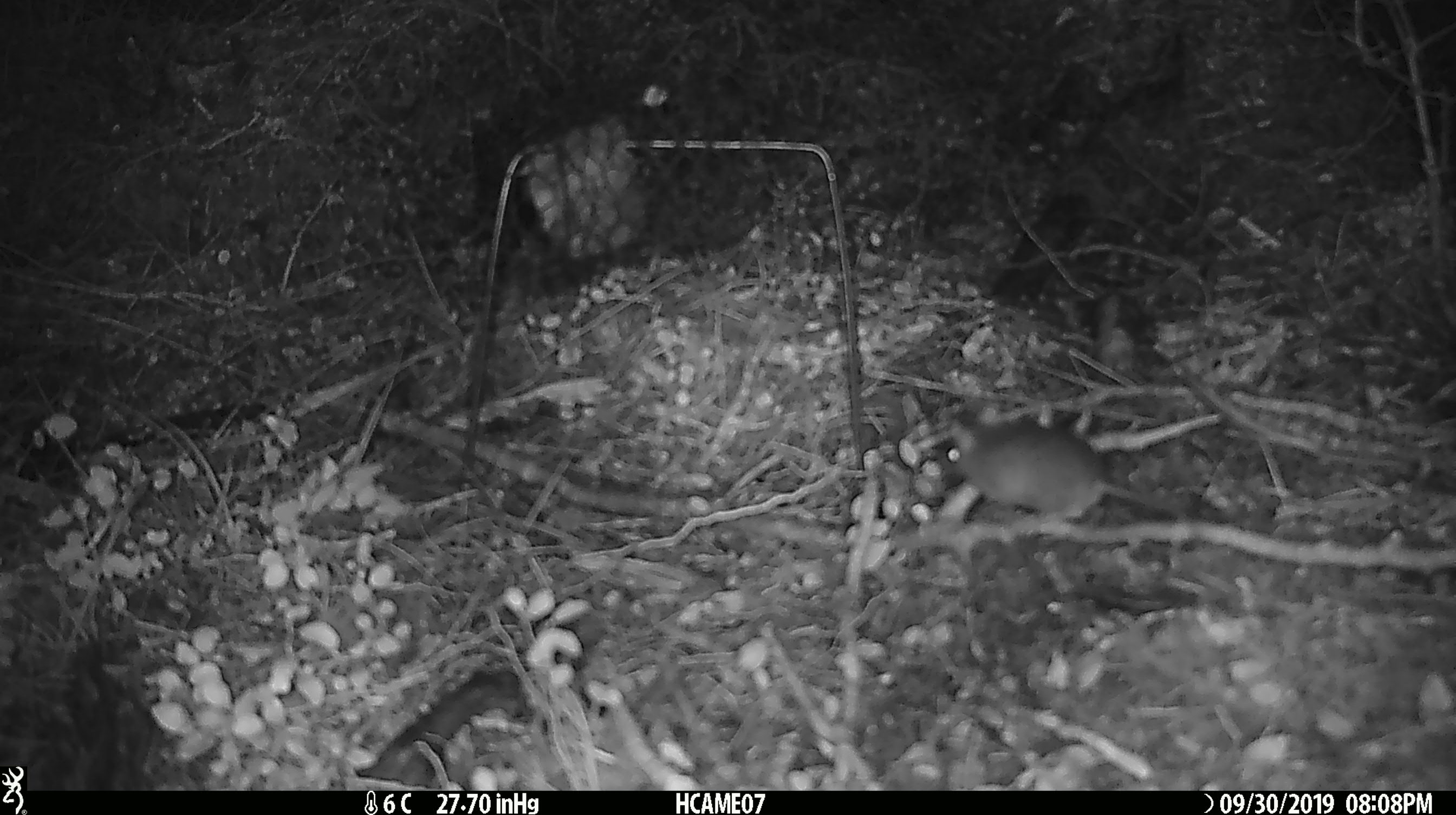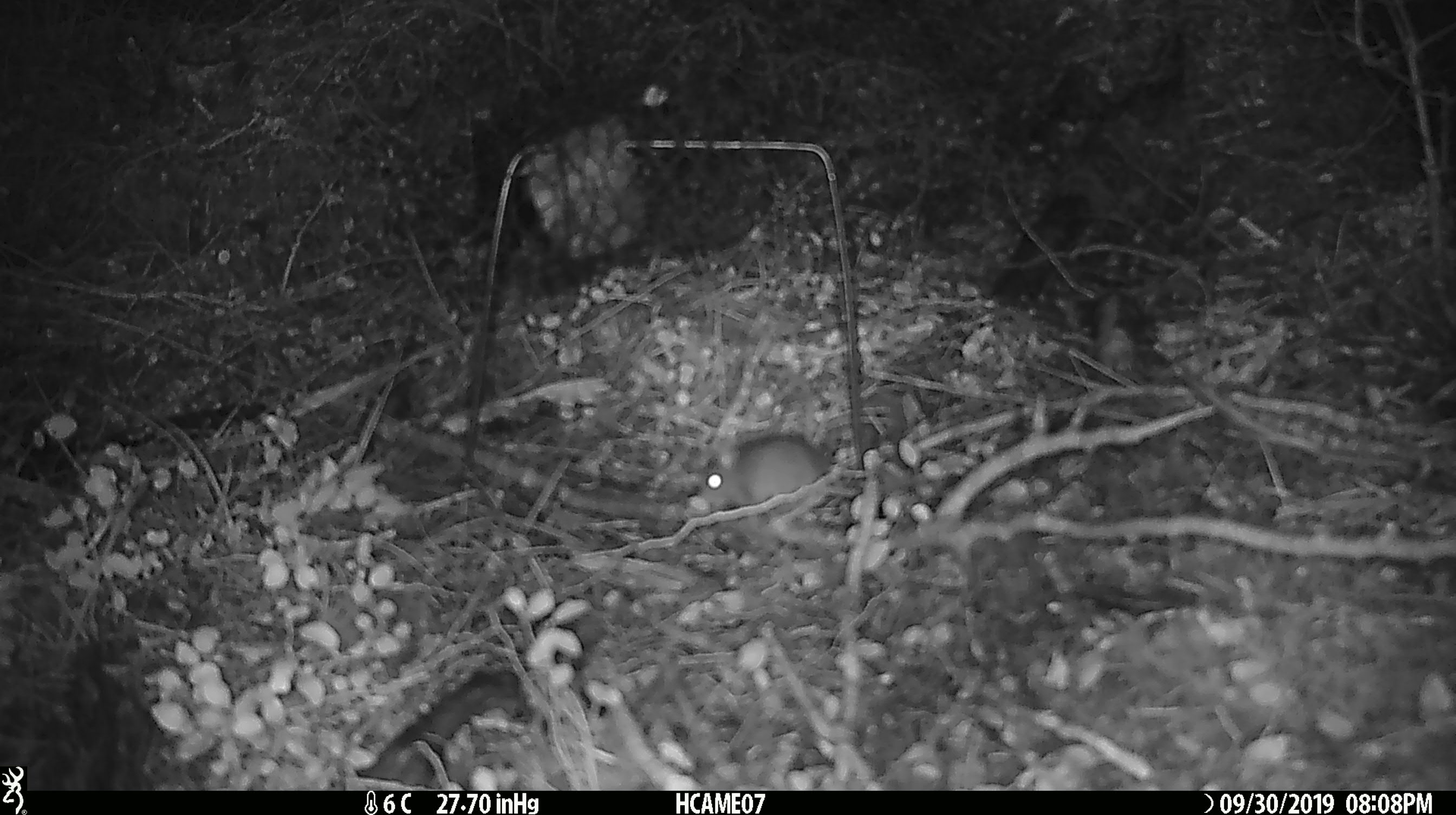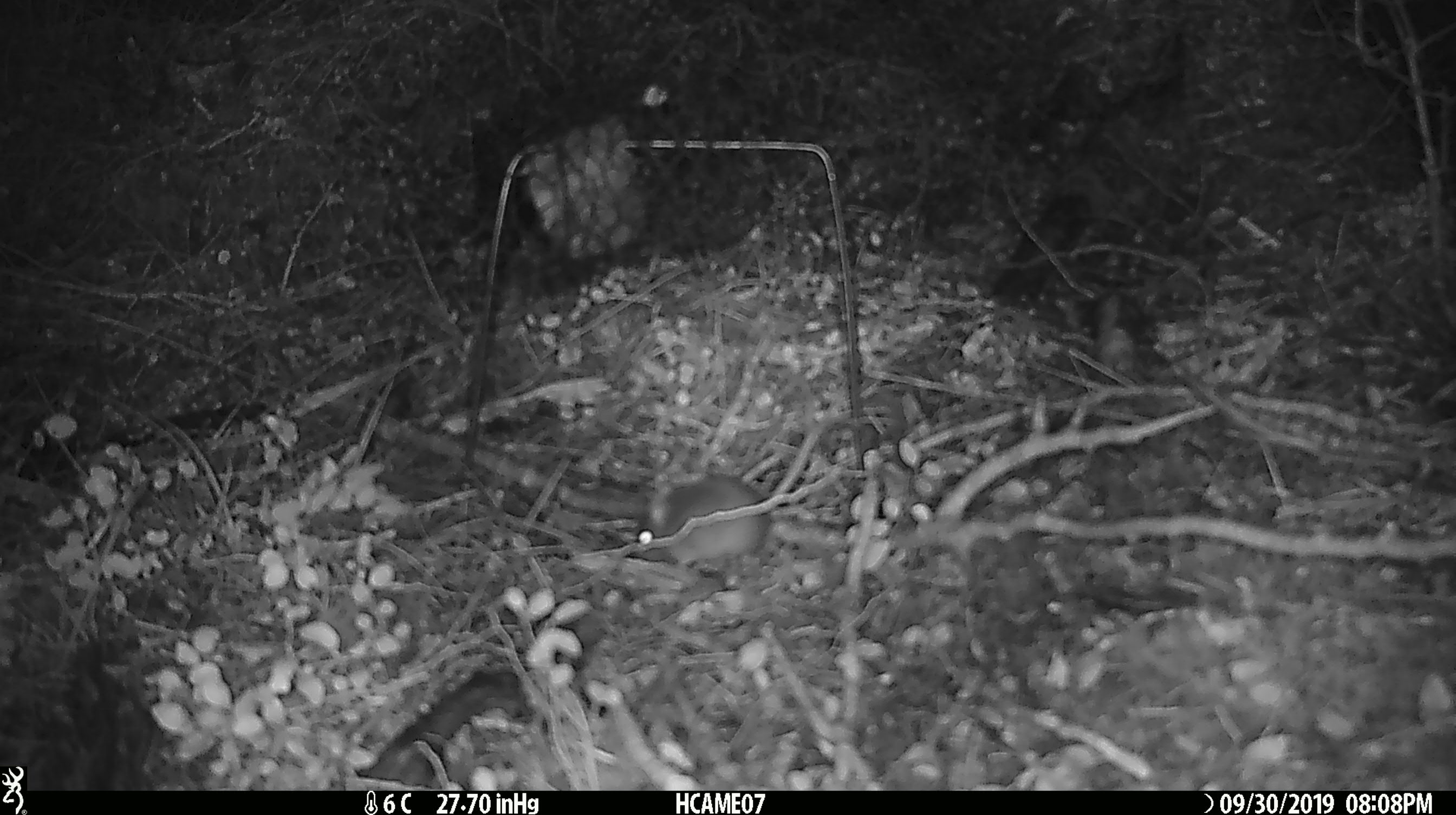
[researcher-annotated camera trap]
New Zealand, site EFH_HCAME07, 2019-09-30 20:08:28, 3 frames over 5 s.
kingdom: Animalia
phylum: Chordata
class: Mammalia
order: Rodentia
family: Muridae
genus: Mus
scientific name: Mus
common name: mouse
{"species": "mouse (Mus)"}